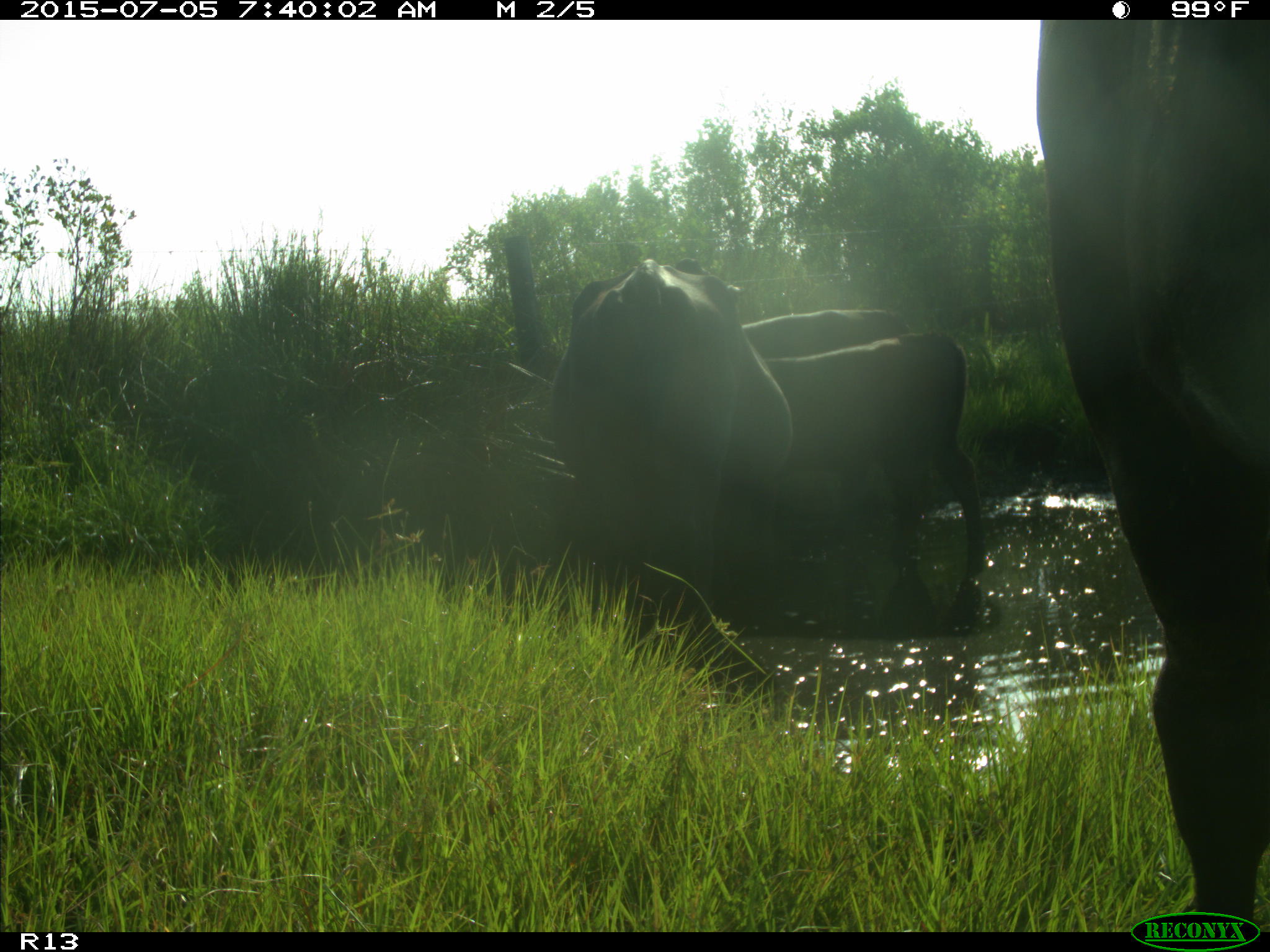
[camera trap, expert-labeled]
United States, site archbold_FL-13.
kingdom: Animalia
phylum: Chordata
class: Mammalia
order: Artiodactyla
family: Bovidae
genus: Bos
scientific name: Bos taurus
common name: domestic cow